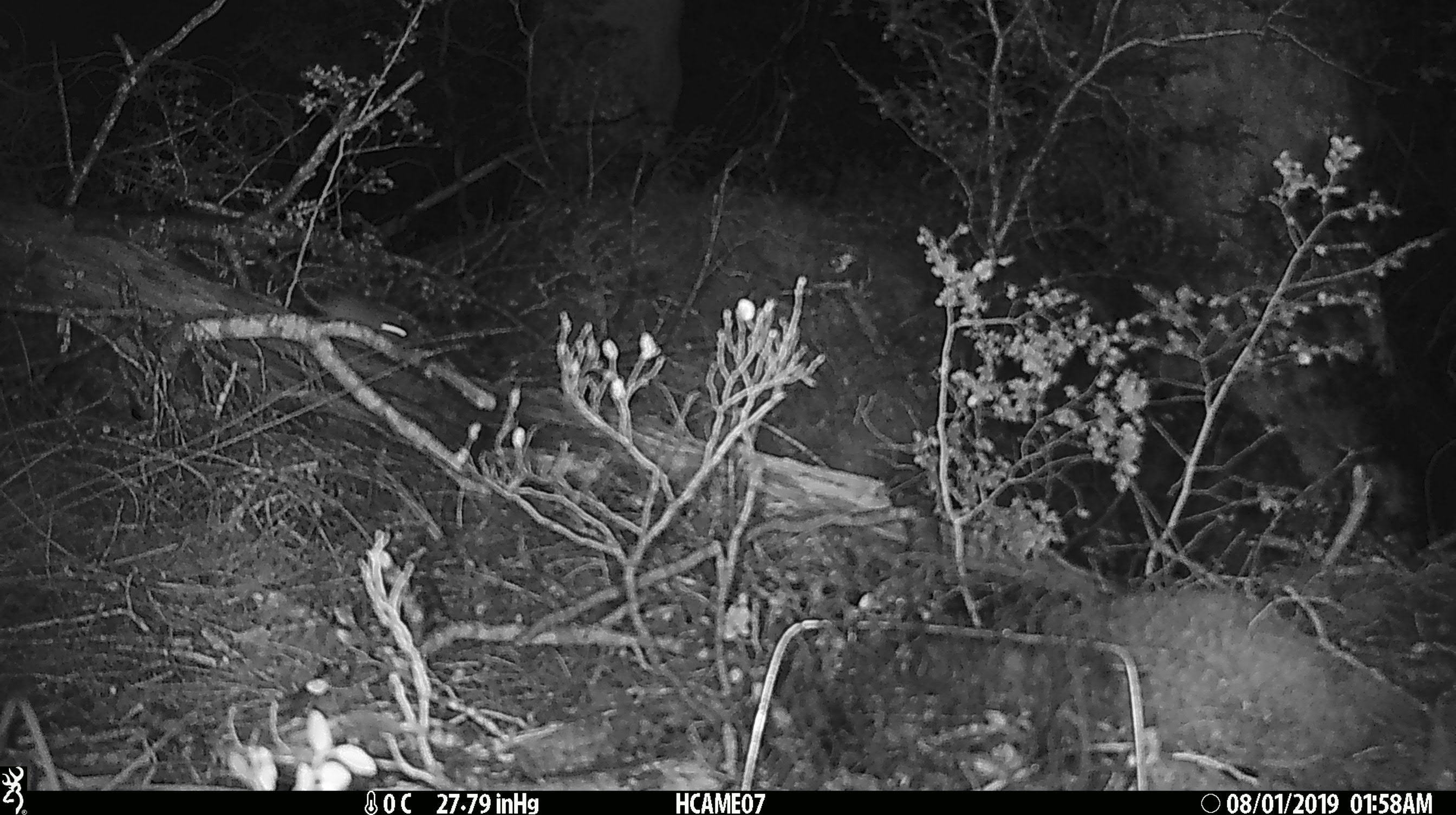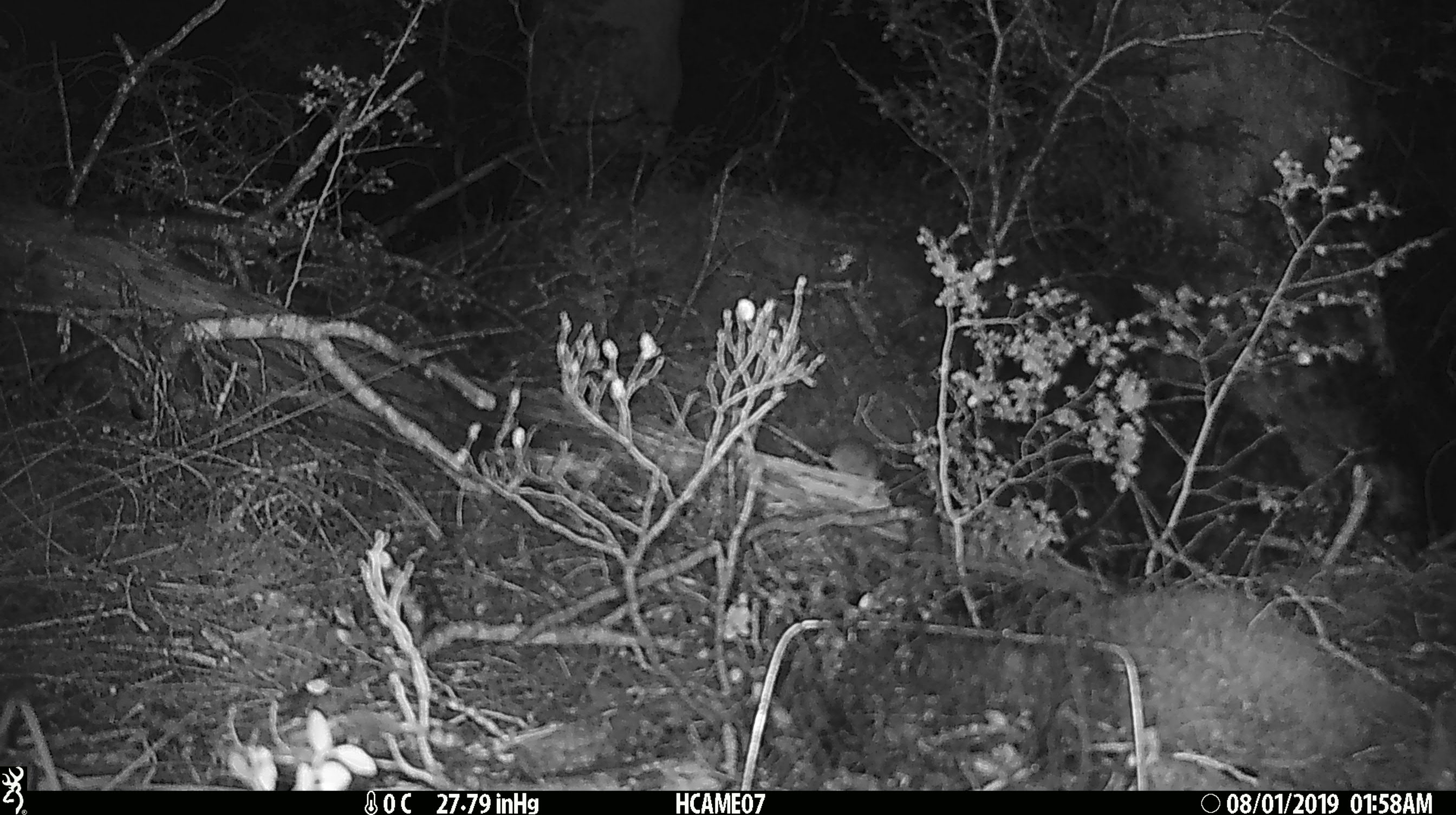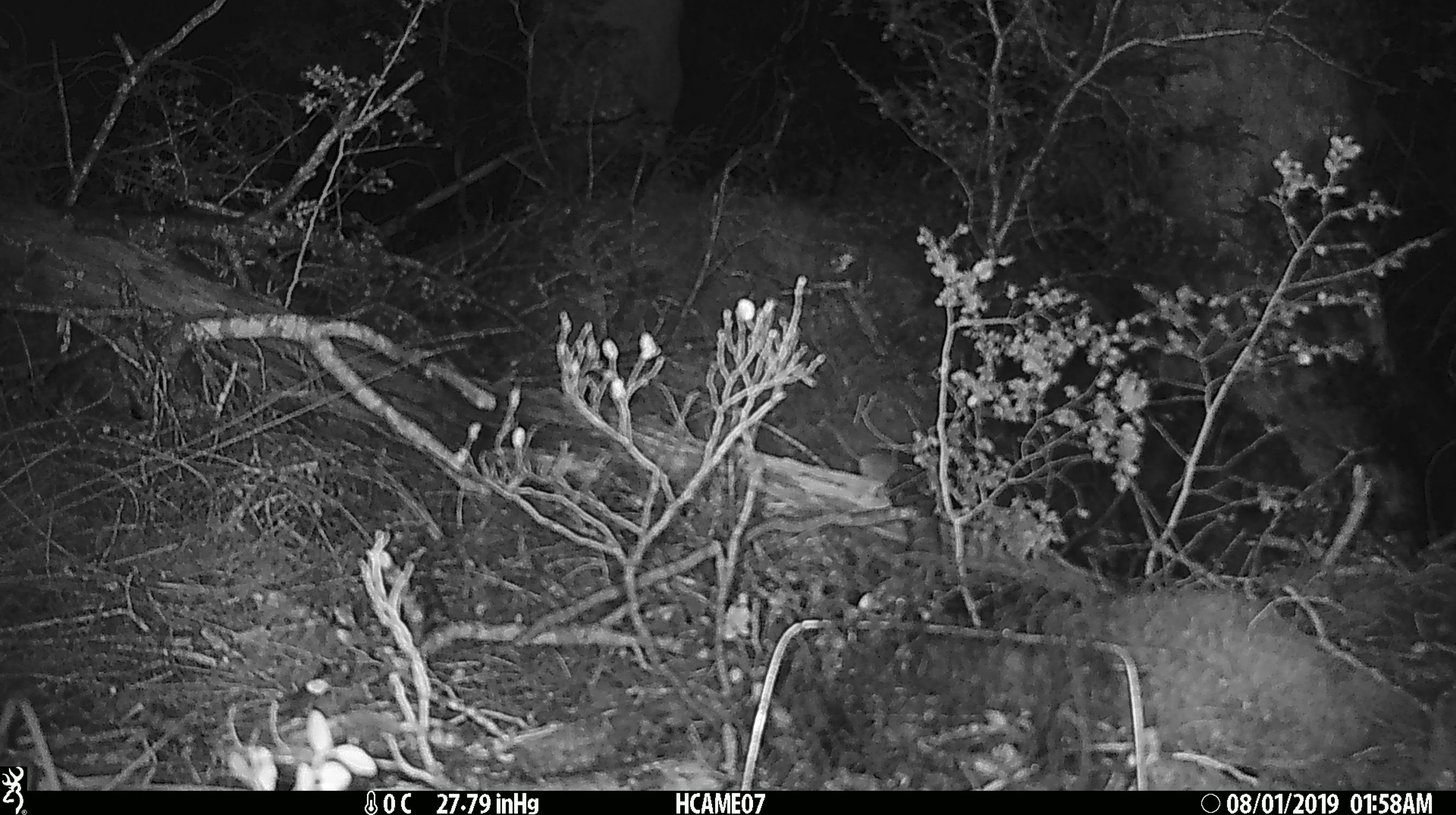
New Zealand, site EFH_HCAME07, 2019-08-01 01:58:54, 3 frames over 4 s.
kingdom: Animalia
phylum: Chordata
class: Mammalia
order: Rodentia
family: Muridae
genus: Mus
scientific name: Mus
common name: mouse